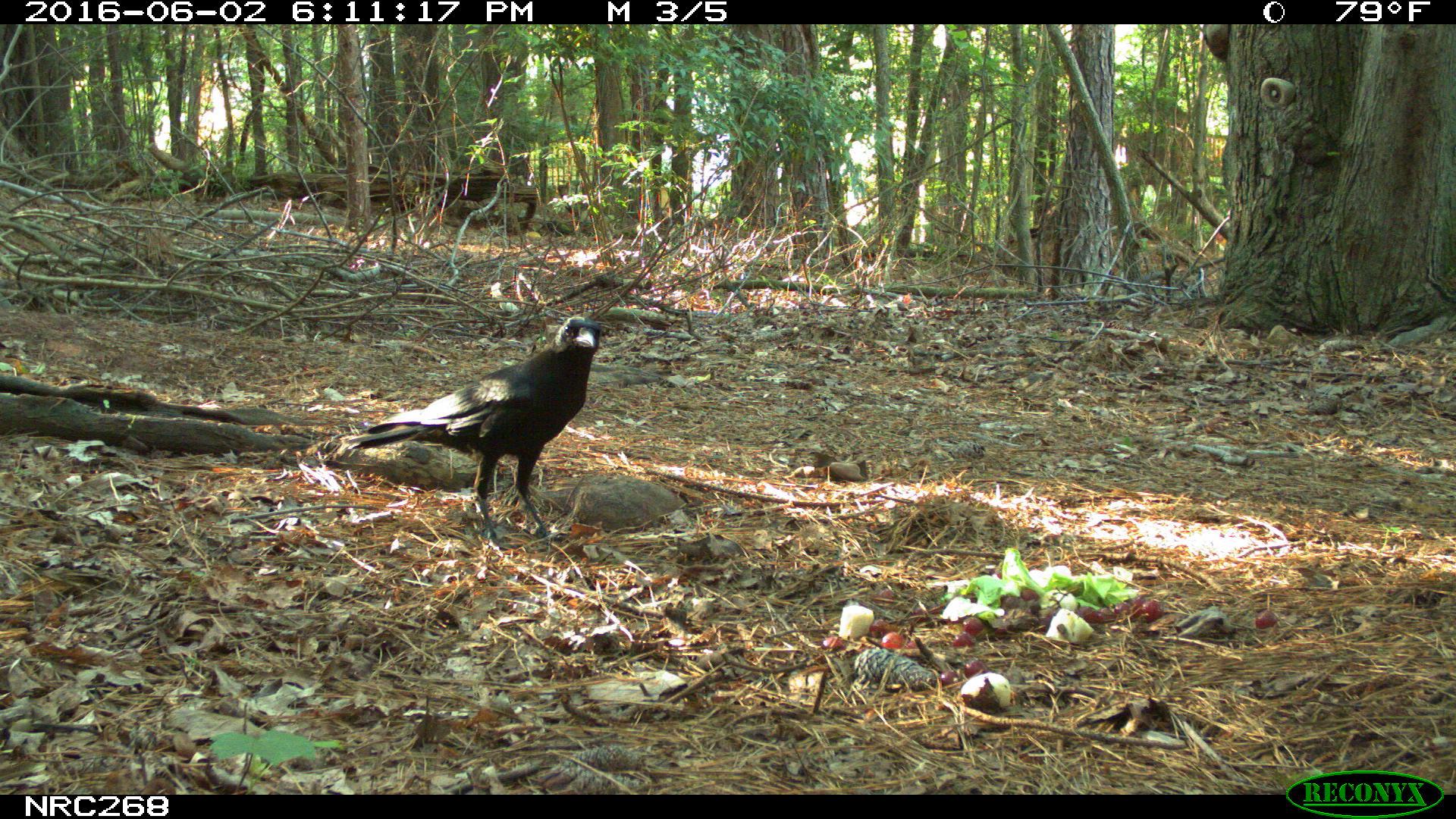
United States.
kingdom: Animalia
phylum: Chordata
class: Aves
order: Passeriformes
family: Corvidae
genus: Corvus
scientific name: Corvus brachyrhynchos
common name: american crow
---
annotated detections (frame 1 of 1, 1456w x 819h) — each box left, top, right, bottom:
American Crow: 330, 310, 618, 533